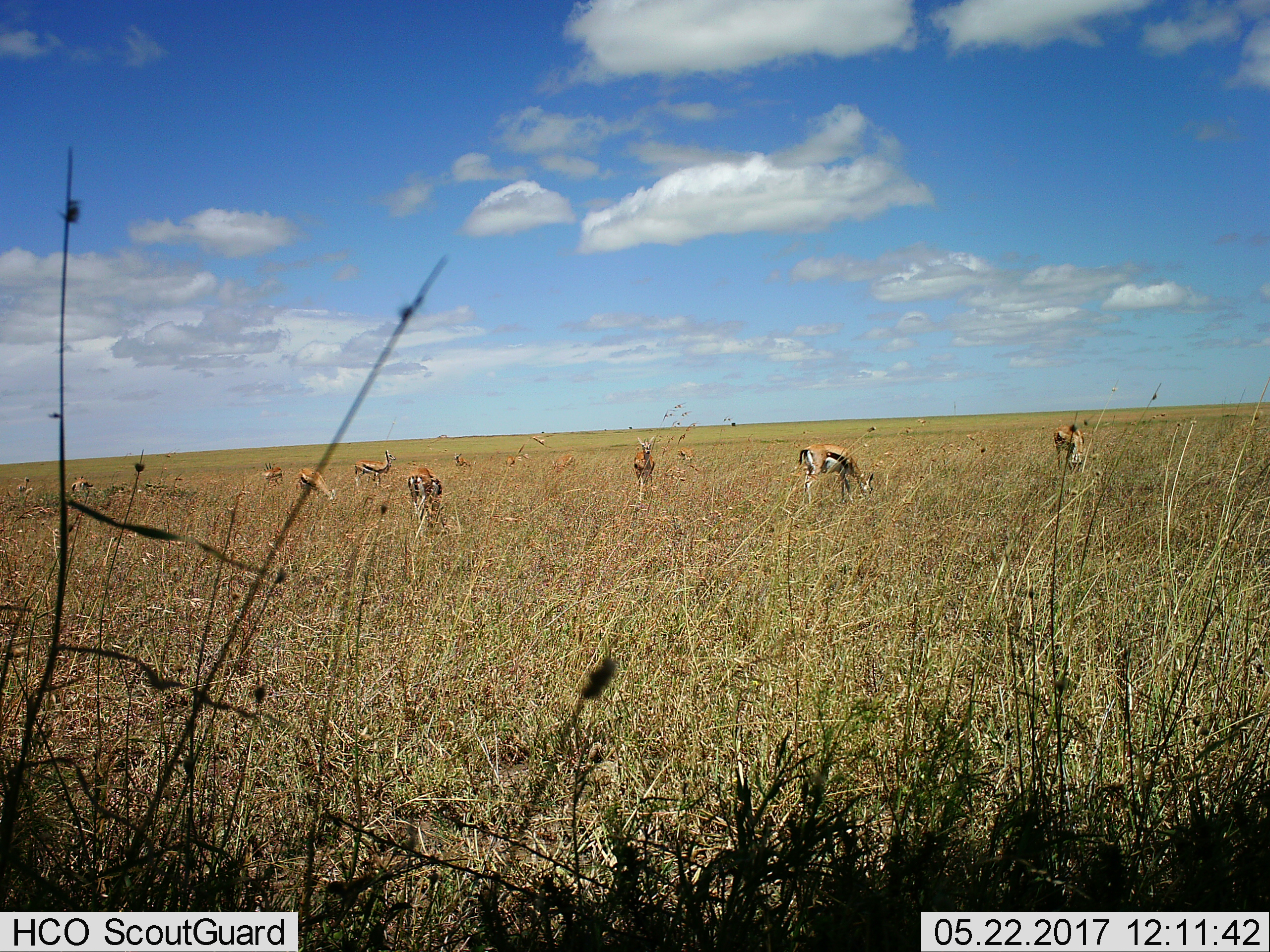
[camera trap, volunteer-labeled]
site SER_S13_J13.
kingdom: Animalia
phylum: Chordata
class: Mammalia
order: Artiodactyla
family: Bovidae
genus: Eudorcas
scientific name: Eudorcas thomsonii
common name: thomson's gazelle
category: gazellethomsons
Gazellethomsons (thomson's gazelle) (Eudorcas thomsonii), count 11-50. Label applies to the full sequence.